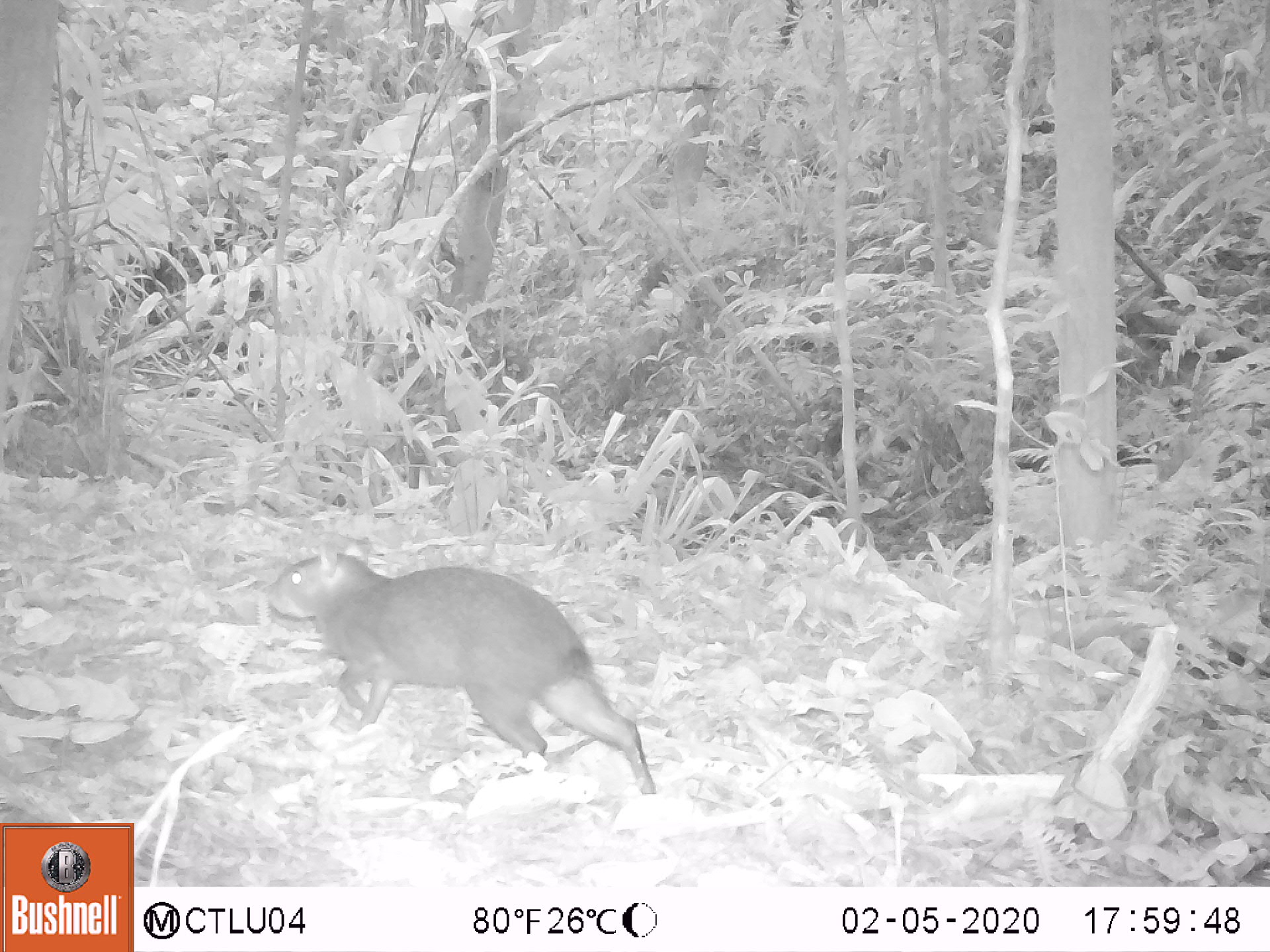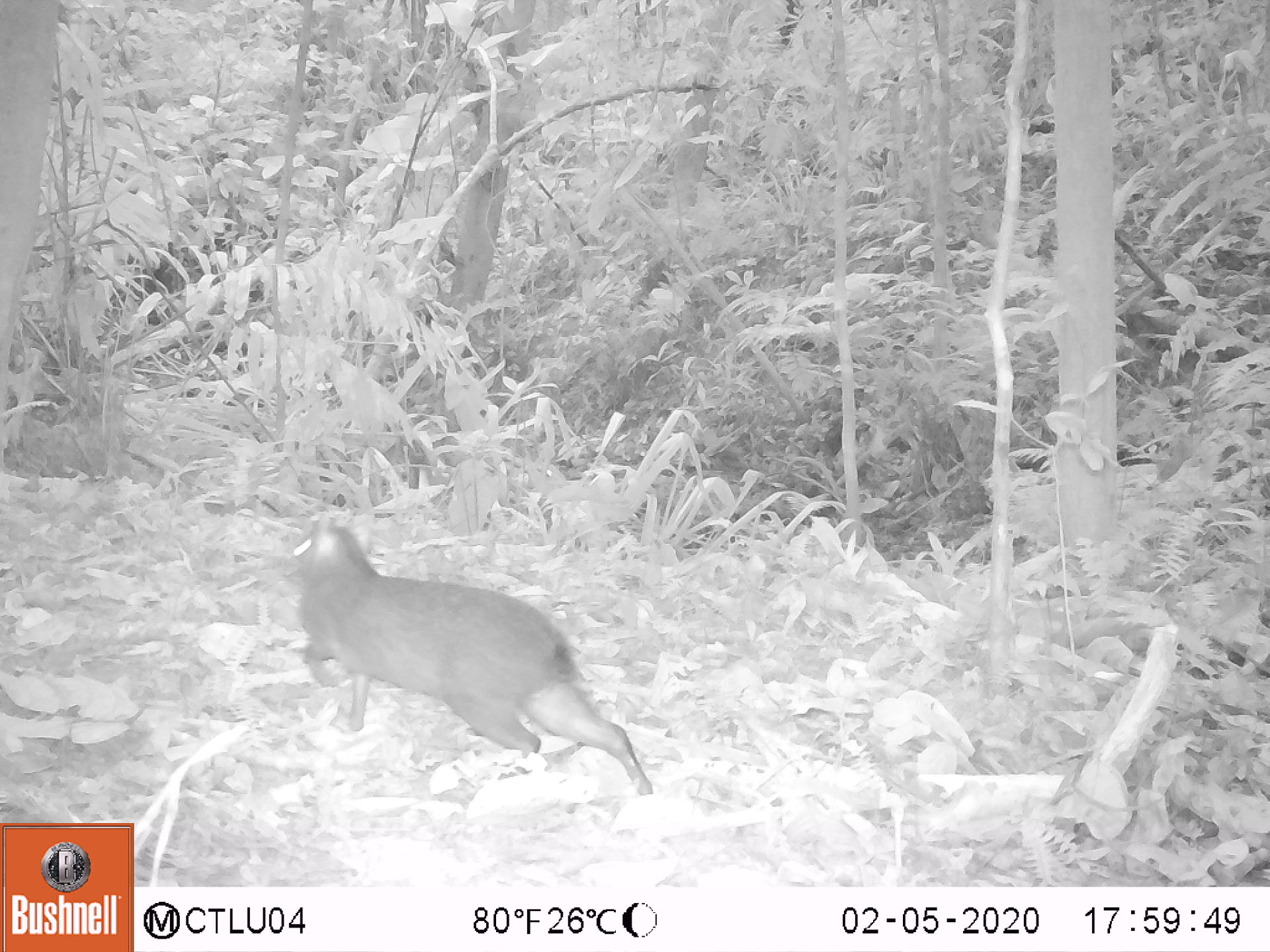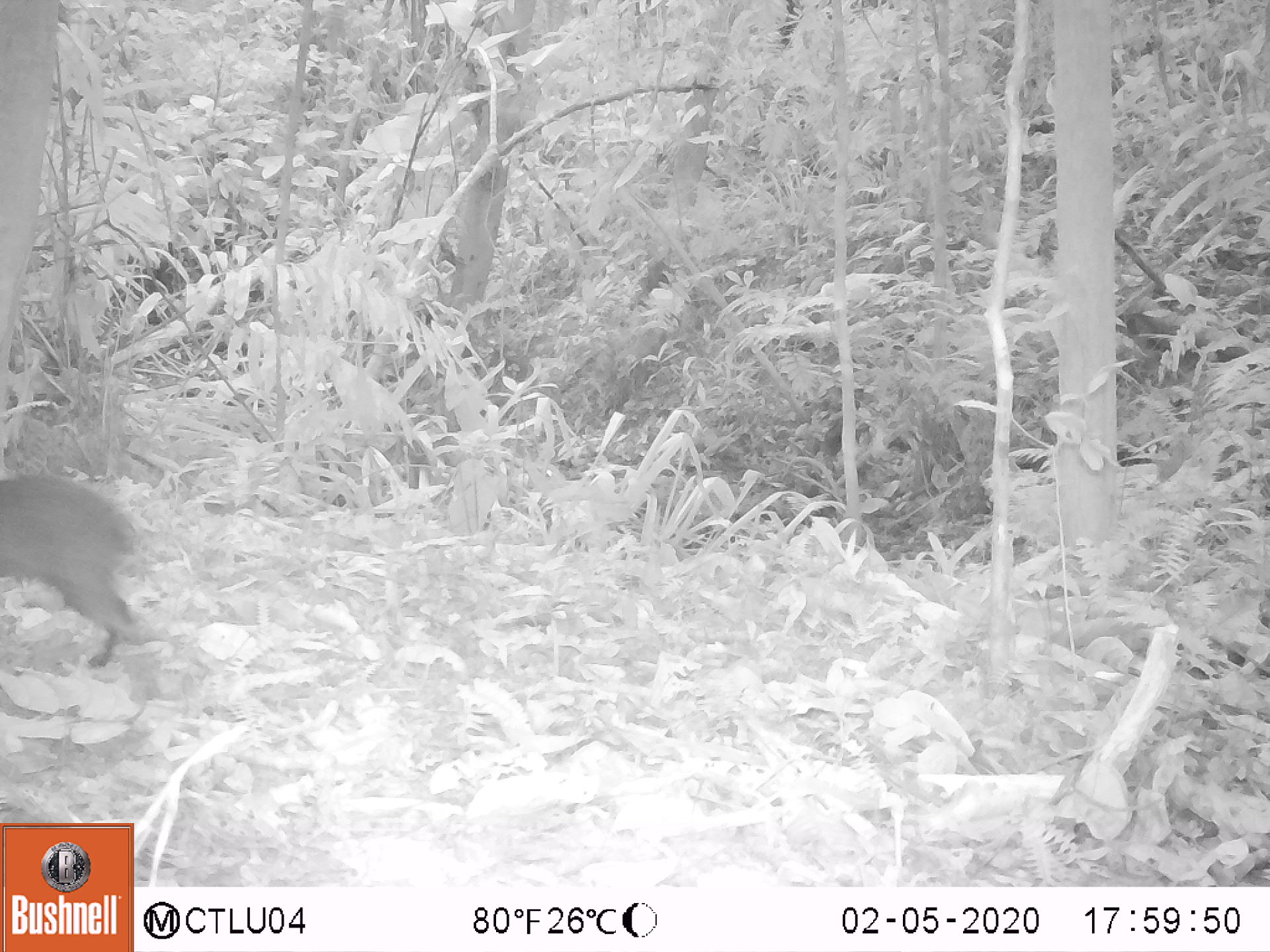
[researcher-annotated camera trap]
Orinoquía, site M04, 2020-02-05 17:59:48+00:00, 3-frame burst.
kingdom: Animalia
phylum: Chordata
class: Mammalia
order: Rodentia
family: Dasyproctidae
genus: Dasyprocta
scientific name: Dasyprocta fuliginosa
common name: black agouti